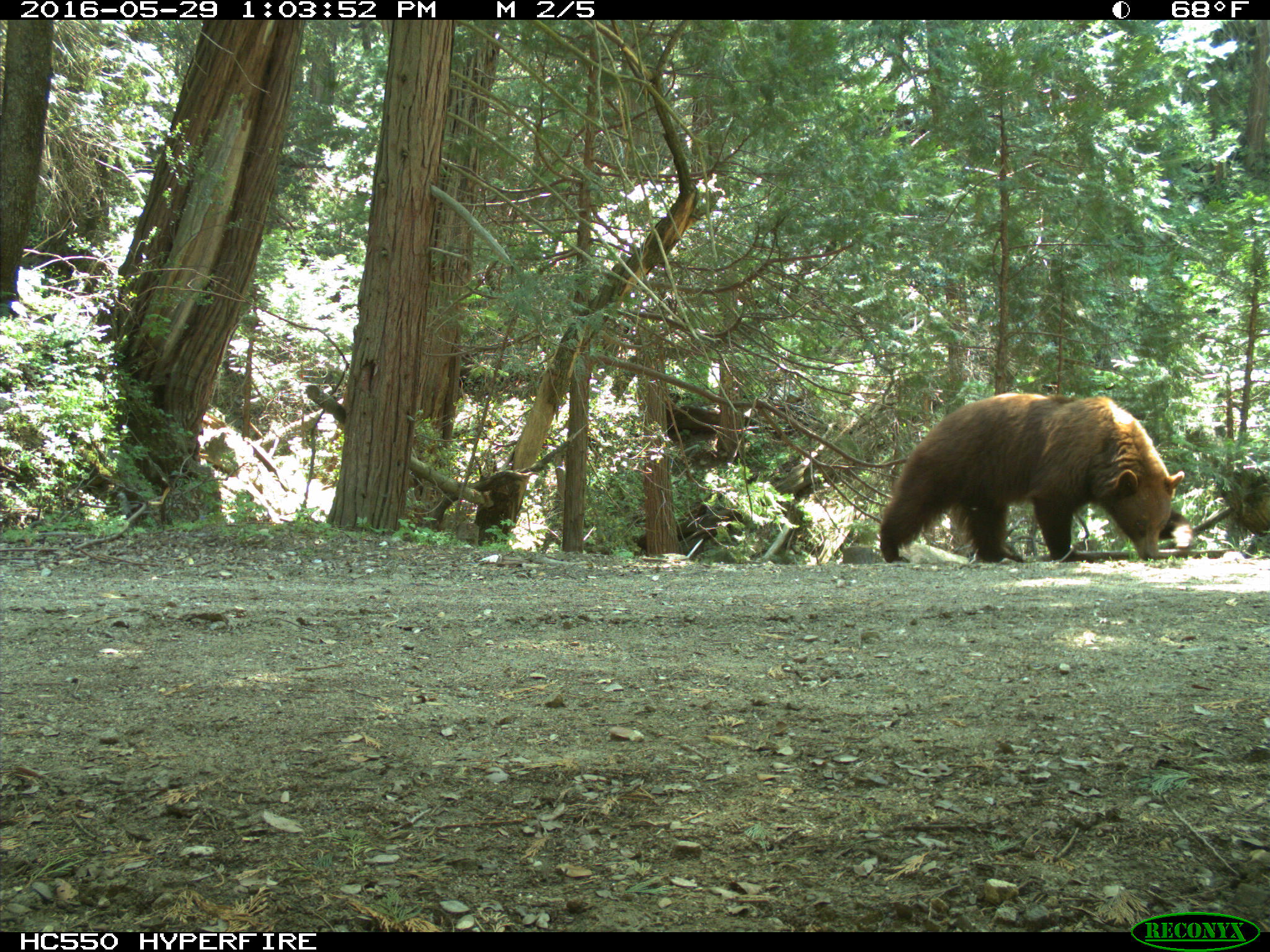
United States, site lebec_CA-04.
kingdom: Animalia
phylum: Chordata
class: Mammalia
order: Carnivora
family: Ursidae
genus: Ursus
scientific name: Ursus americanus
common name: american black bear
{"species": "Ursus americanus (american black bear)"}